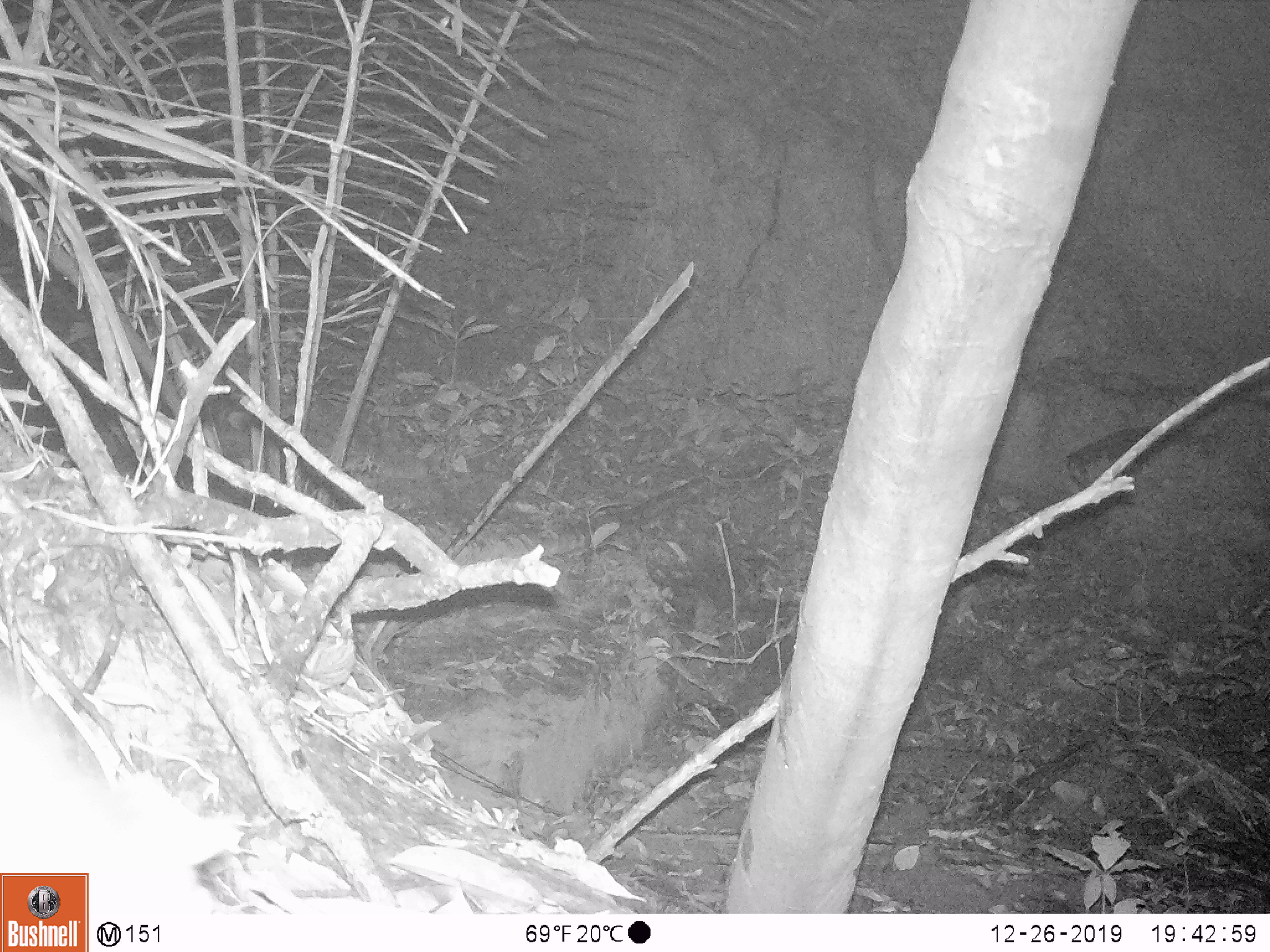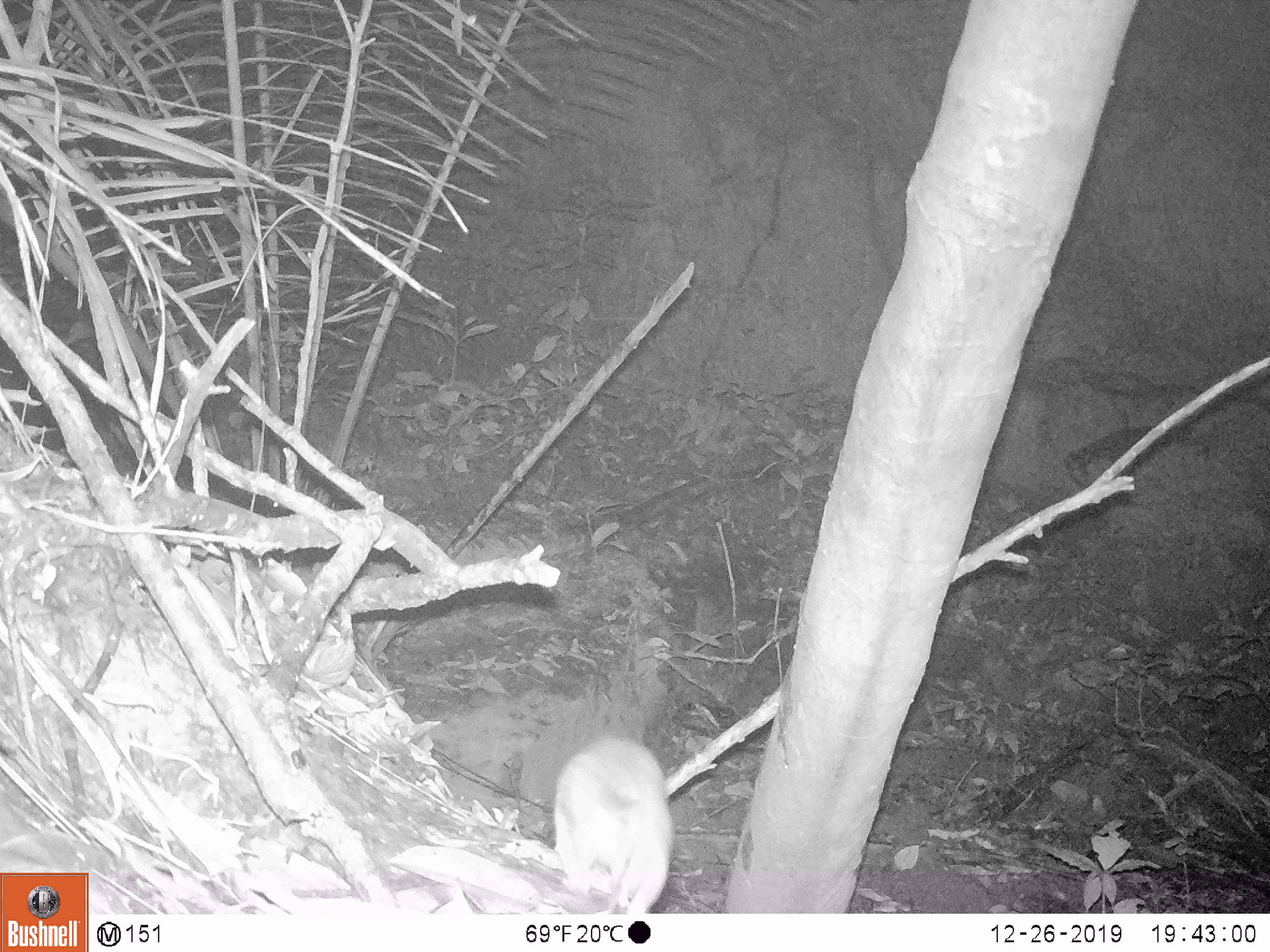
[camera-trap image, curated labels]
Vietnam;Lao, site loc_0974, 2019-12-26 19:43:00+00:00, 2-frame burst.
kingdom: Animalia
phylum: Chordata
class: Mammalia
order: Rodentia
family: Muridae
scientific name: Muridae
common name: old-world mice and rats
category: unidentified murid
Unidentified murid (old-world mice and rats) (Muridae). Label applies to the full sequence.